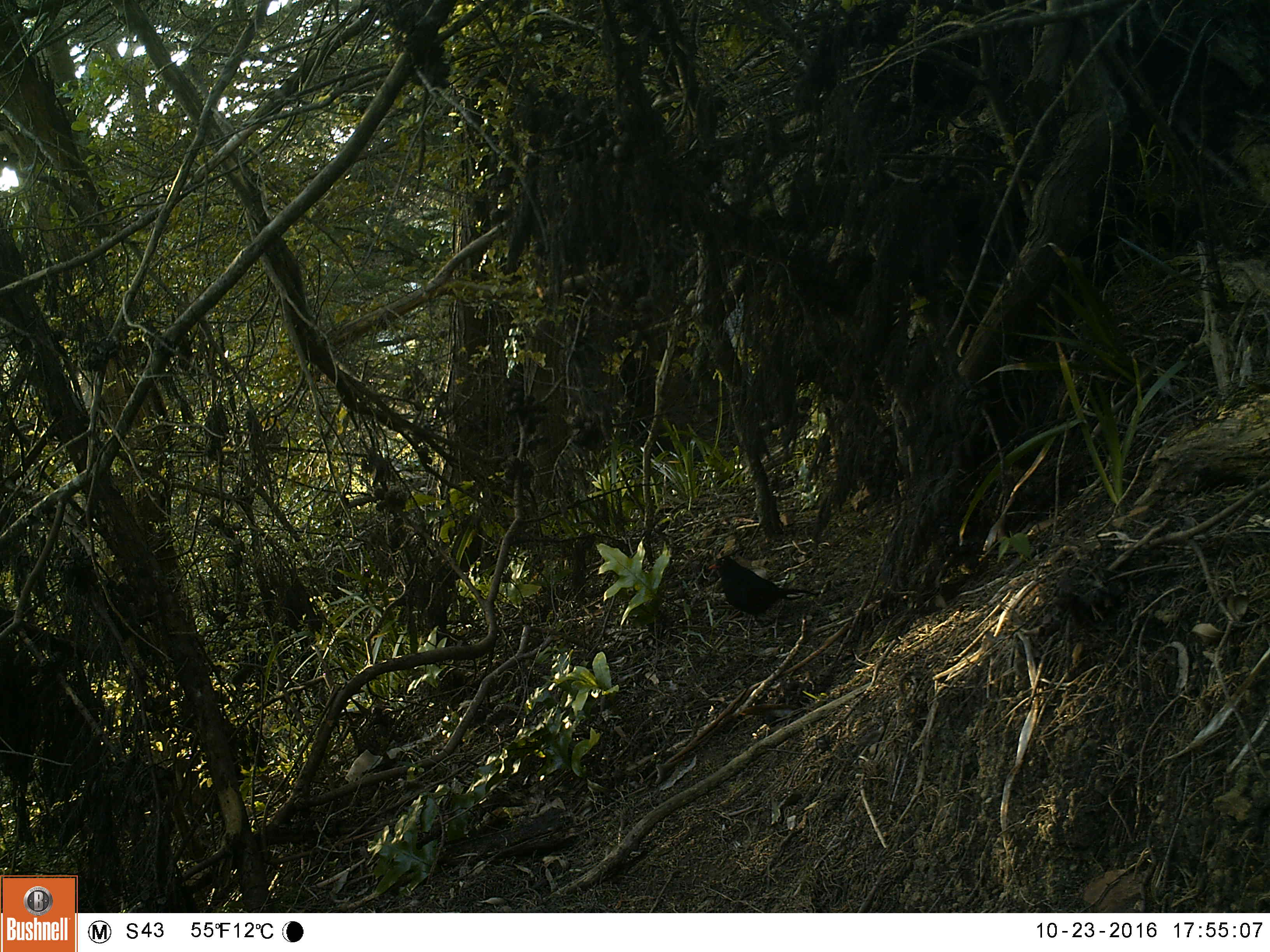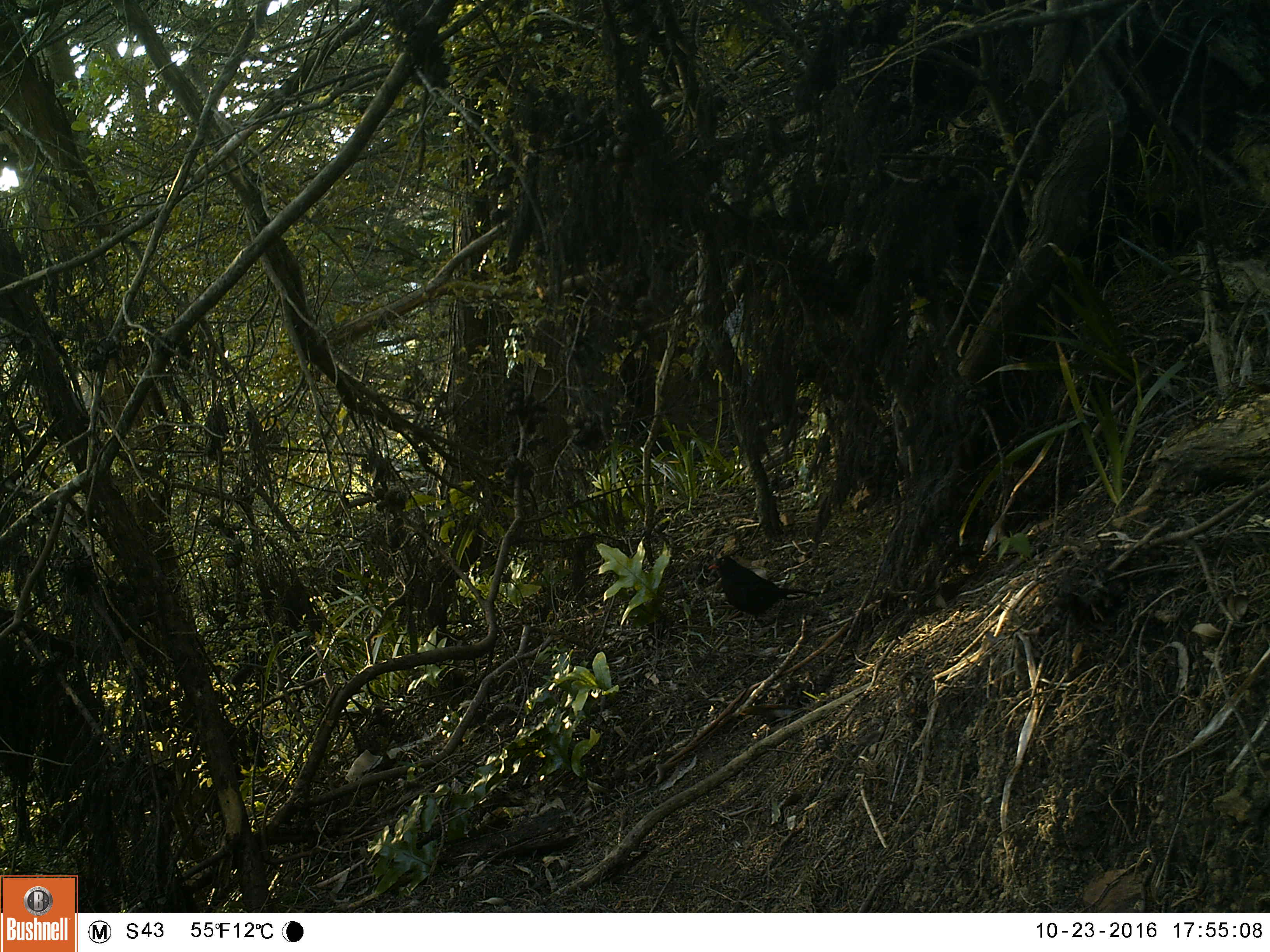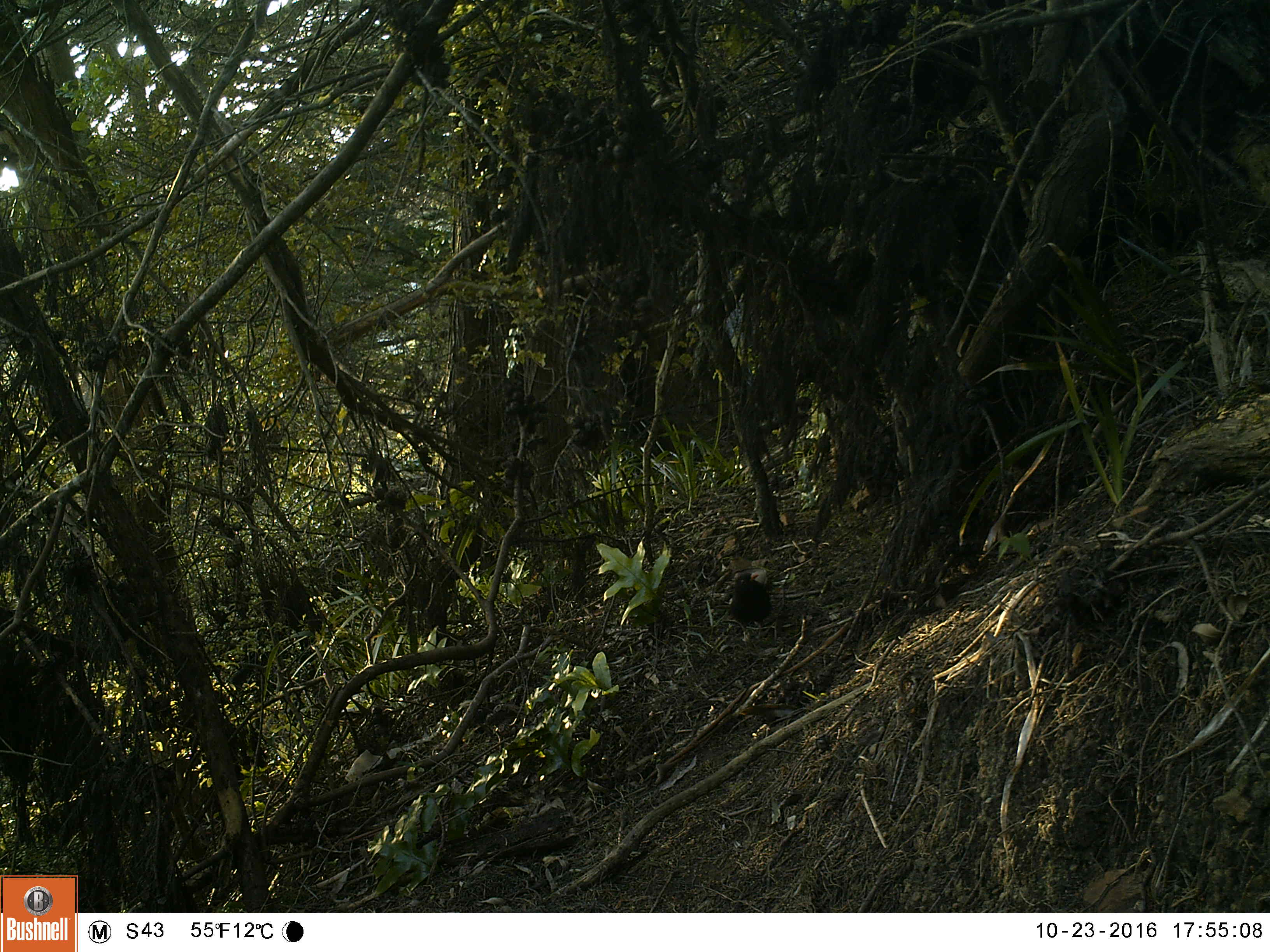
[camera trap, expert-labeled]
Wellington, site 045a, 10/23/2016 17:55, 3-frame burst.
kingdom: Animalia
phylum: Chordata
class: Aves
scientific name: Aves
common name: bird